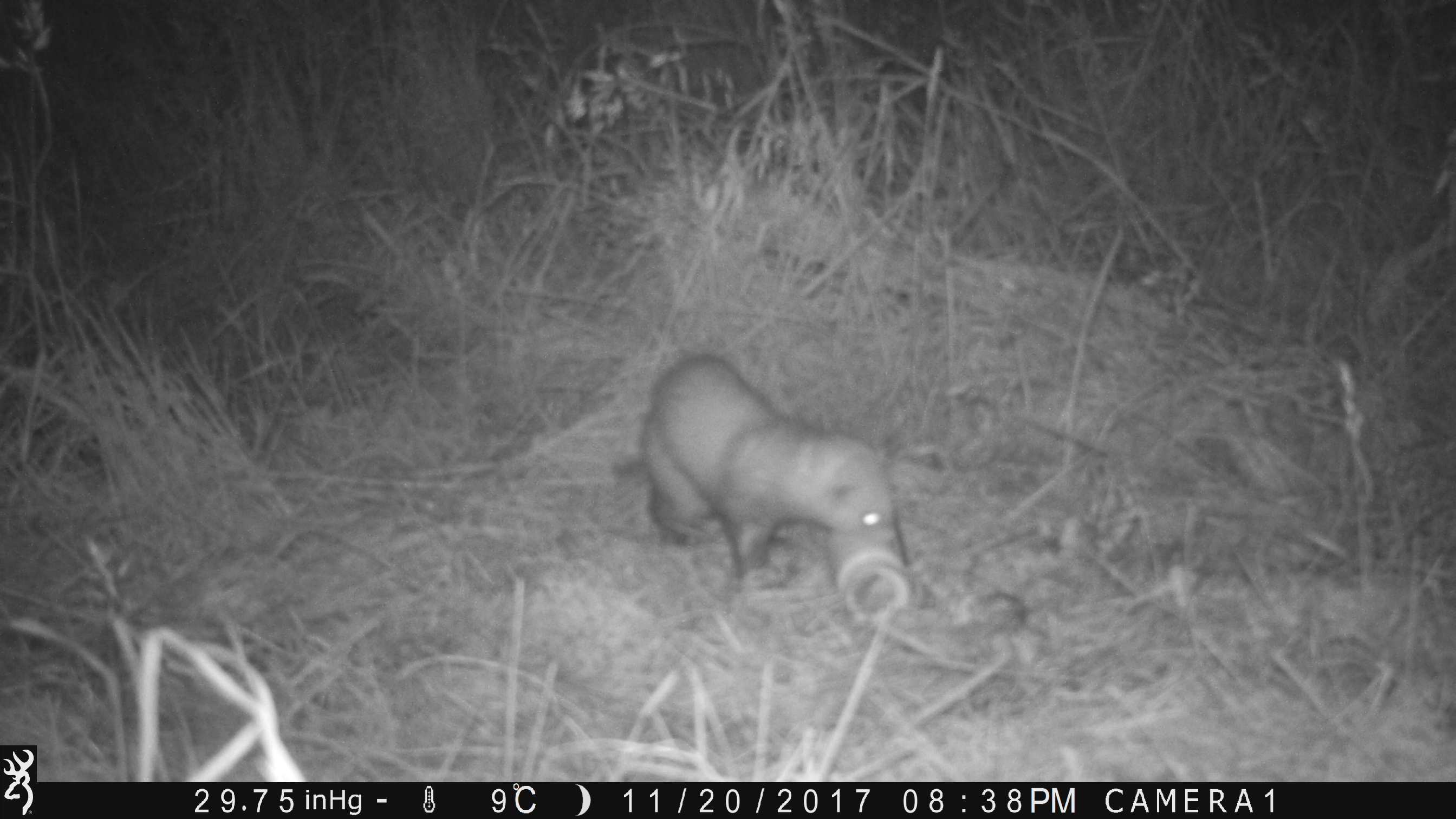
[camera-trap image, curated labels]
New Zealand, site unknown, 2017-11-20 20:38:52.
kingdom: Animalia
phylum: Chordata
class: Mammalia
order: Carnivora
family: Mustelidae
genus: Mustela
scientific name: Mustela furo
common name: ferret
Ferret (Mustela furo).